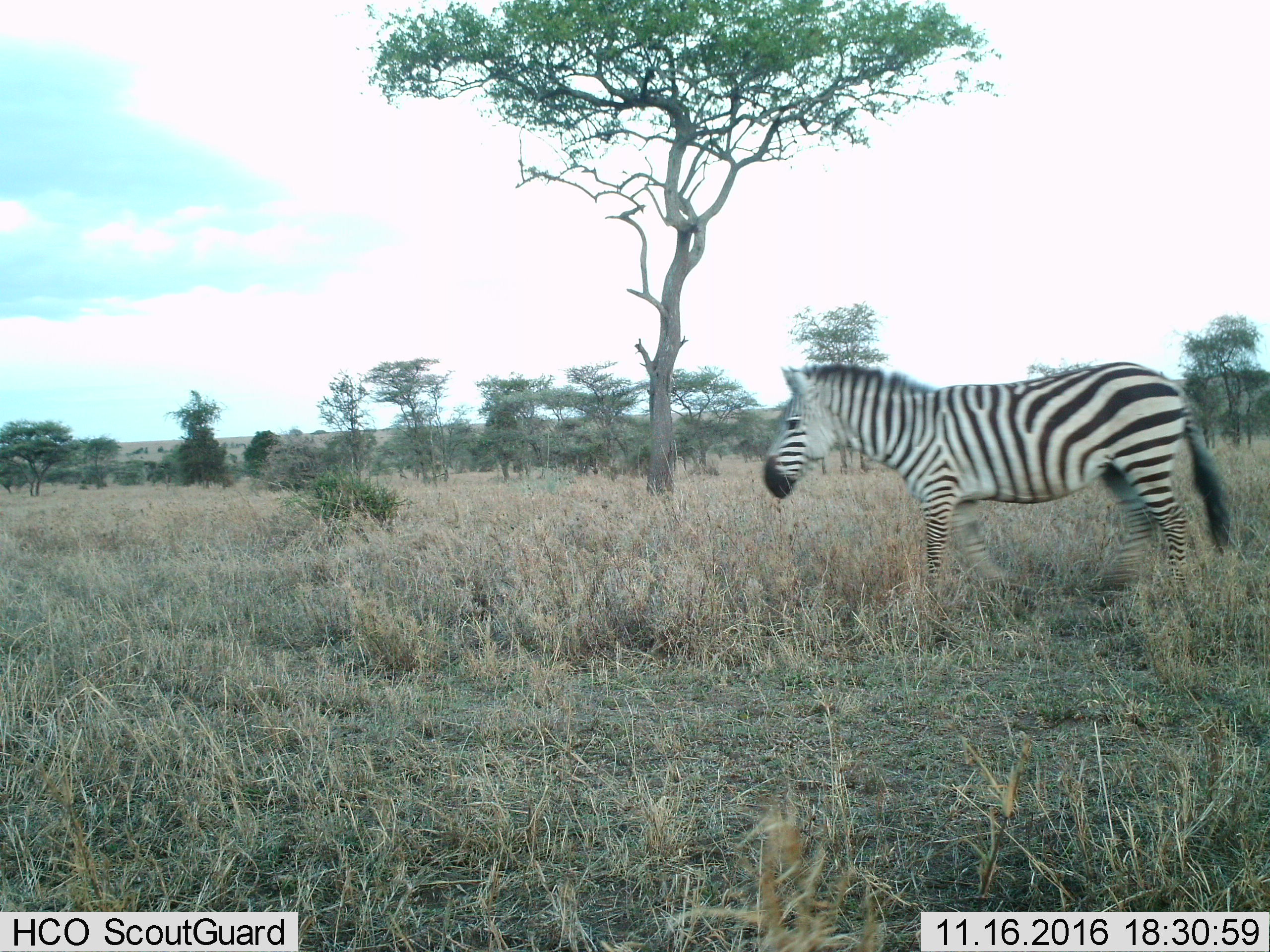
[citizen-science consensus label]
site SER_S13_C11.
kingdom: Animalia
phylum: Chordata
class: Mammalia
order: Perissodactyla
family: Equidae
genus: Equus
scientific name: Equus quagga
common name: plains zebra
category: zebraplains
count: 1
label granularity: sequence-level